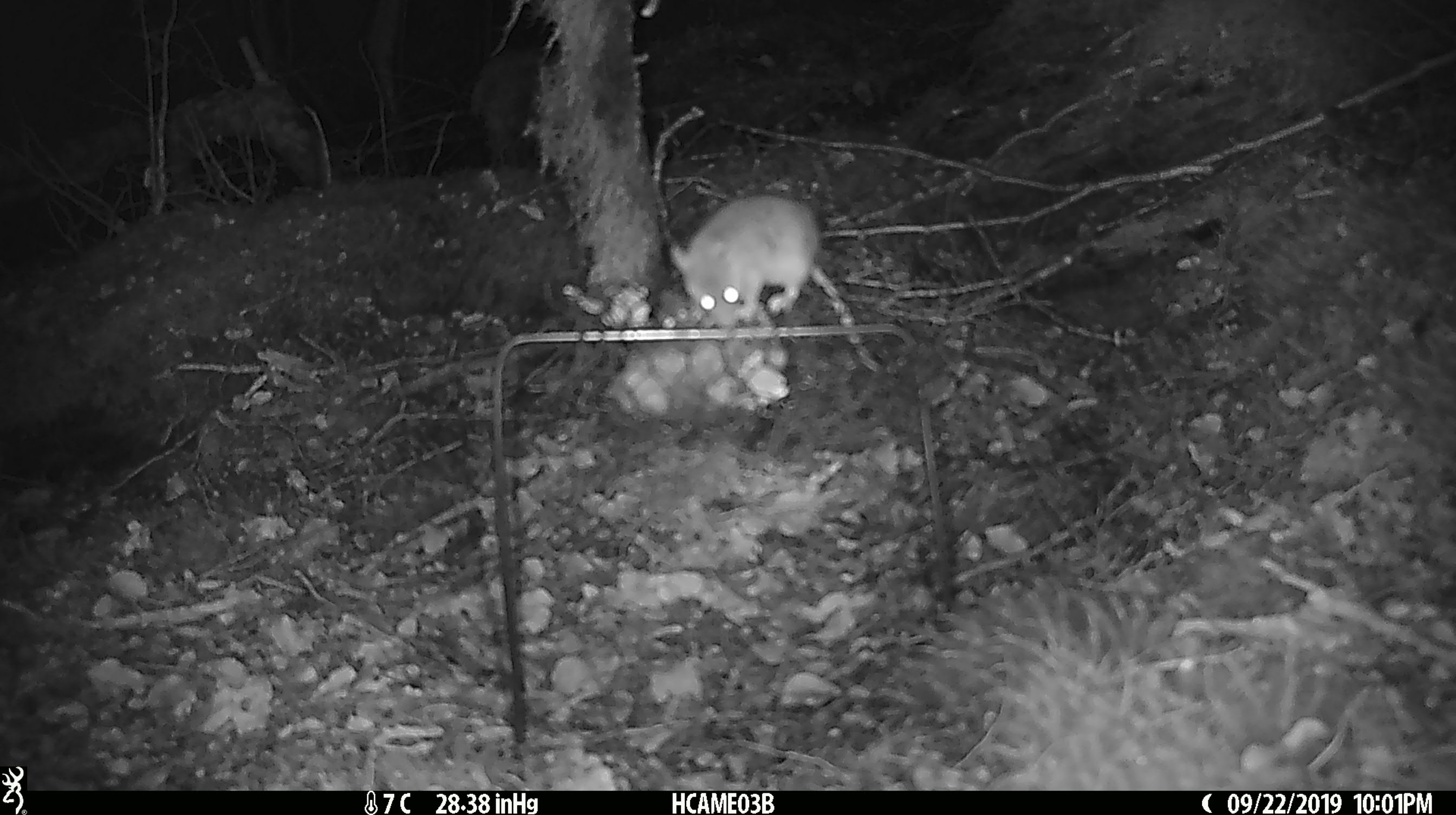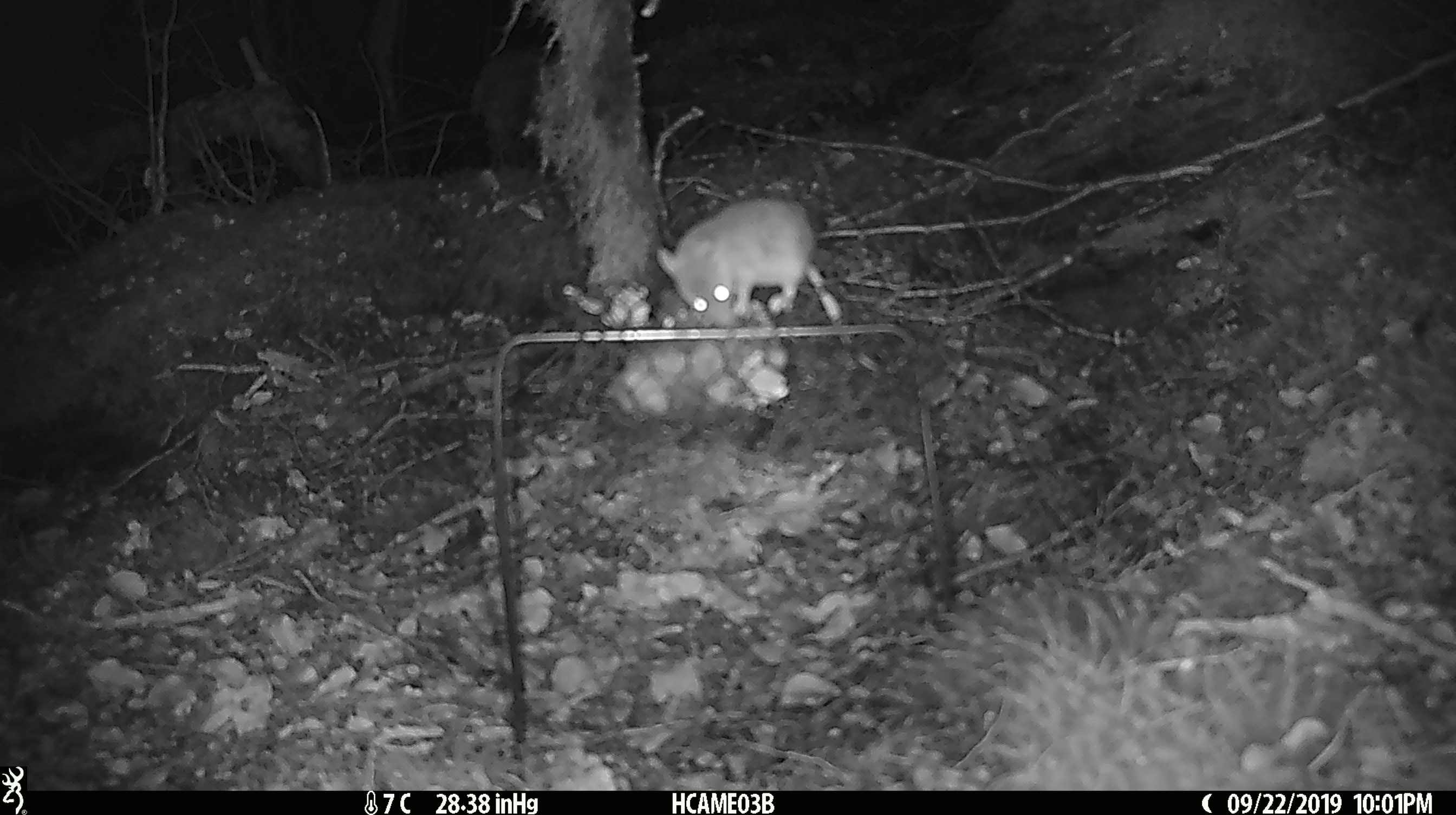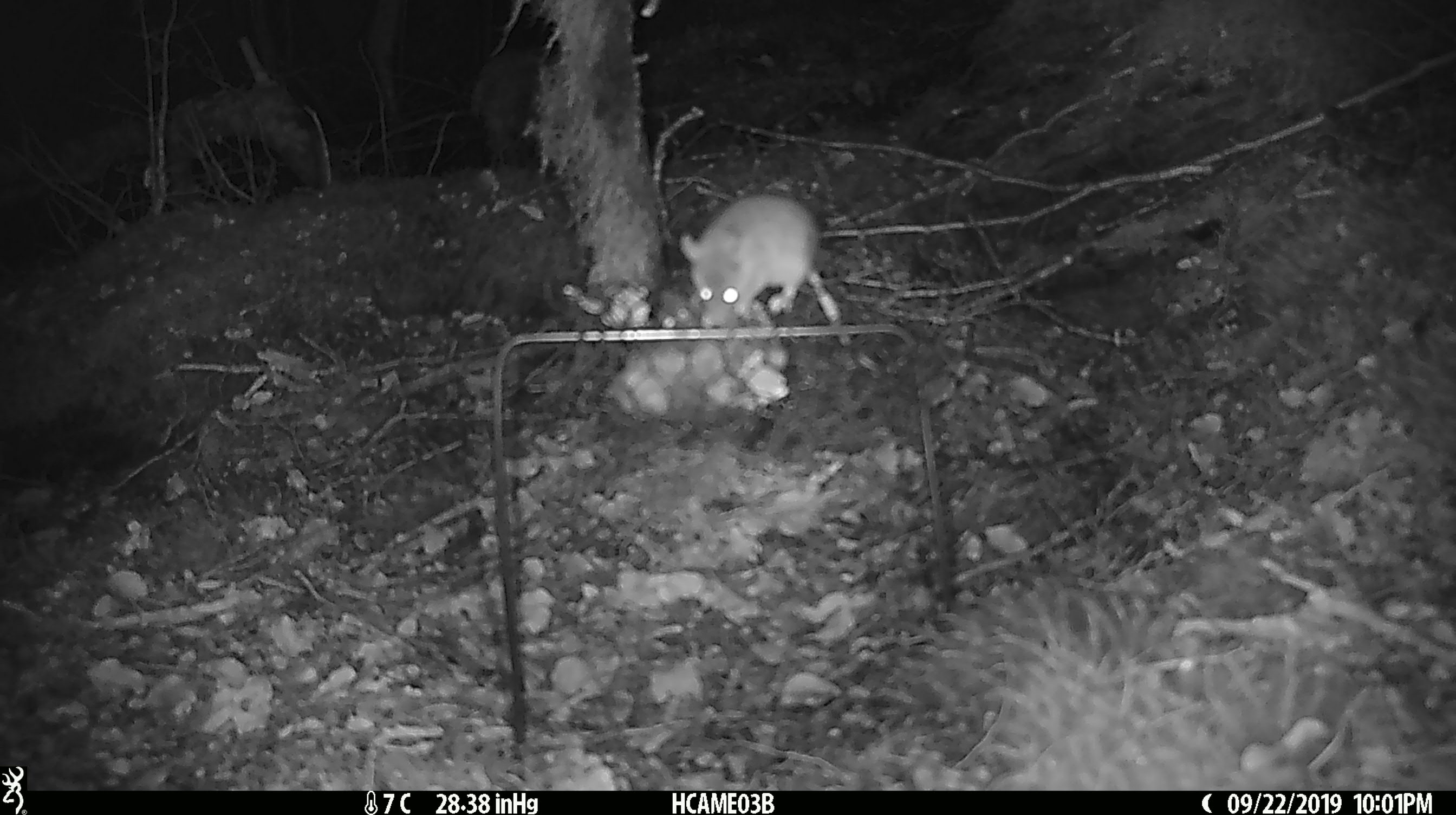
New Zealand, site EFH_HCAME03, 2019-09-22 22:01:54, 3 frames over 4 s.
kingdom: Animalia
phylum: Chordata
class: Mammalia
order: Rodentia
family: Muridae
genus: Mus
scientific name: Mus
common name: mouse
Mouse (Mus).